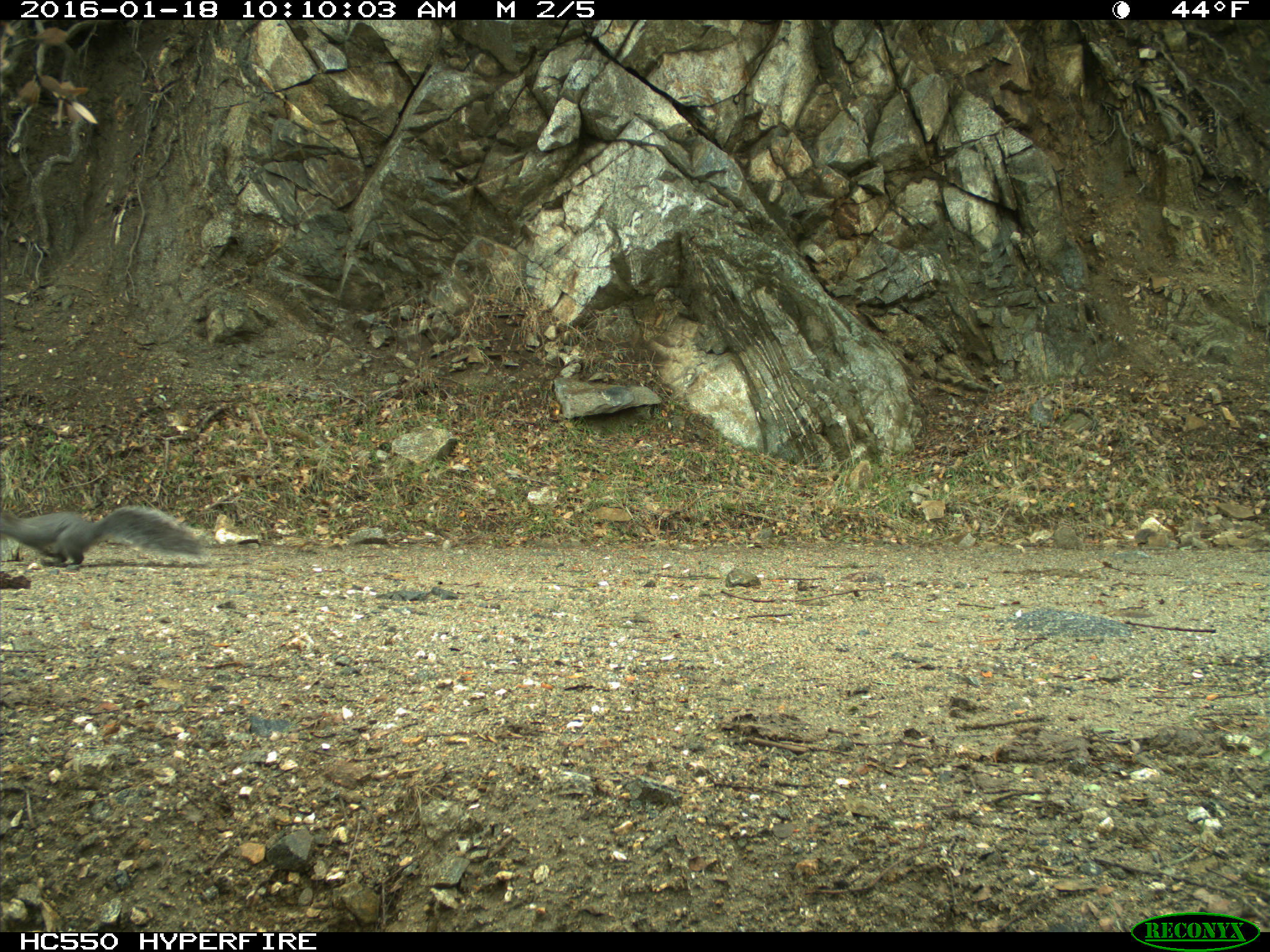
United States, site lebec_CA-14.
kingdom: Animalia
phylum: Chordata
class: Mammalia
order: Rodentia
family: Sciuridae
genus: Sciurus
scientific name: Sciurus carolinensis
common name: eastern gray squirrel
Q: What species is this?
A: Sciurus carolinensis (eastern gray squirrel).